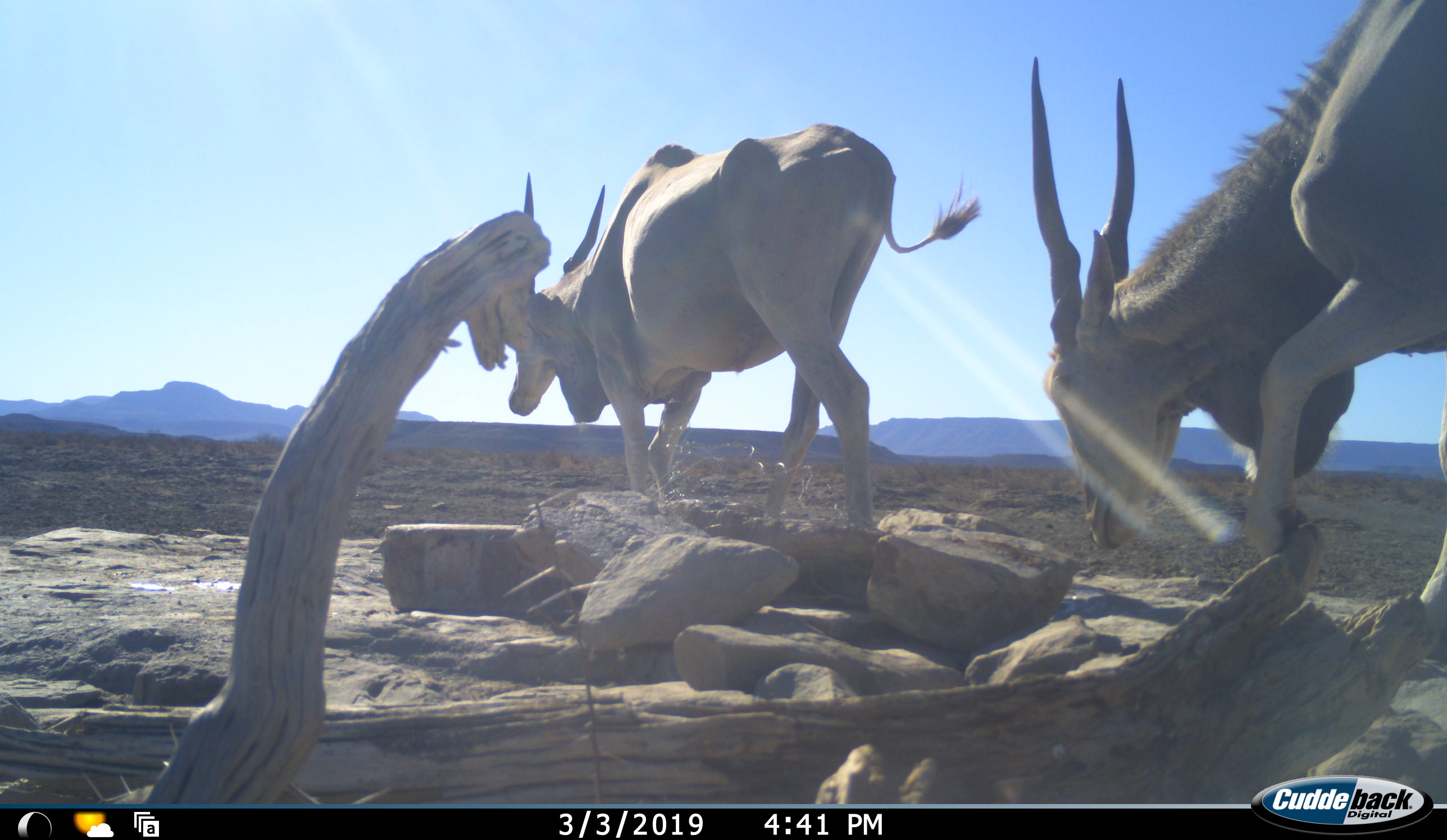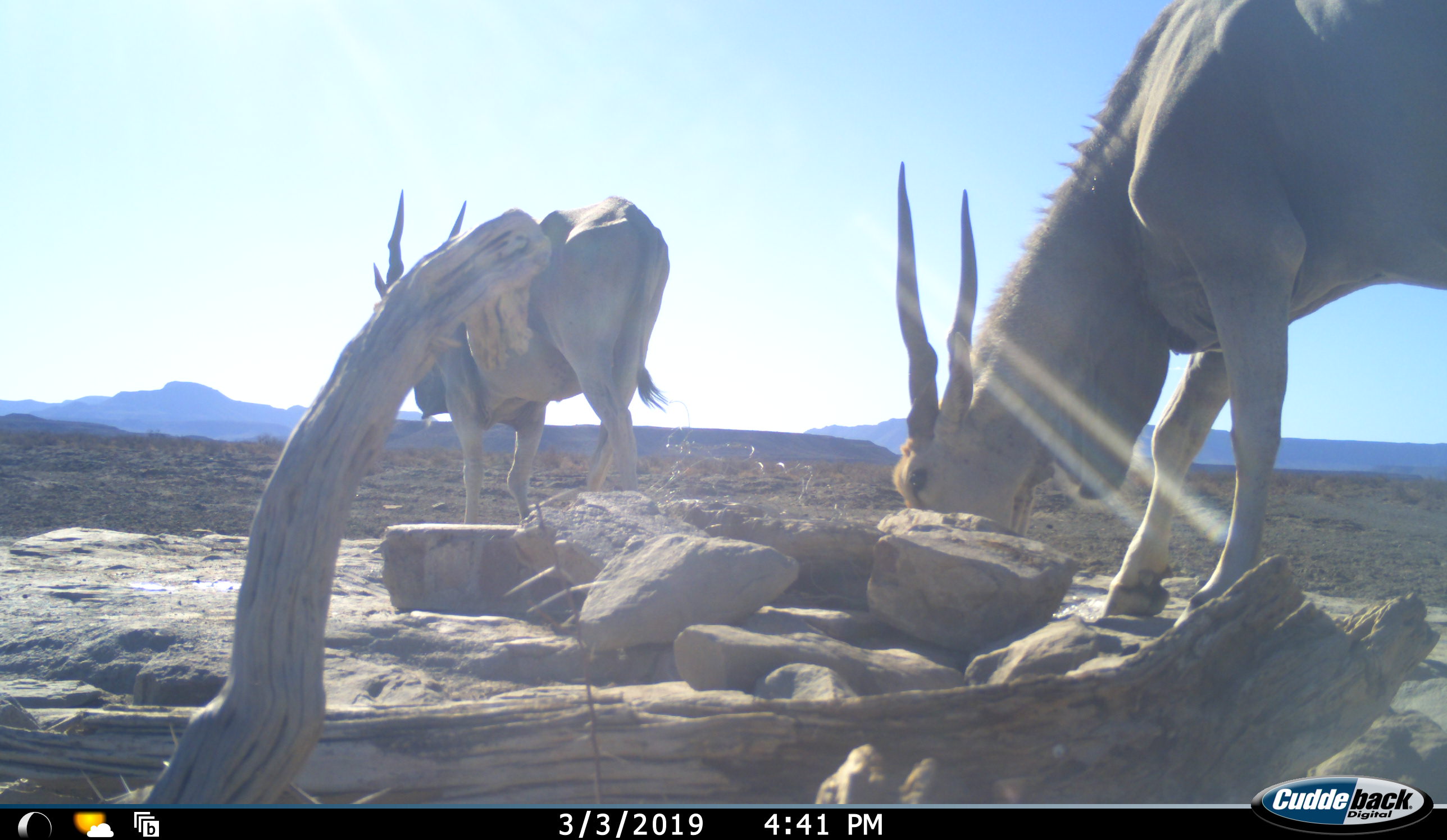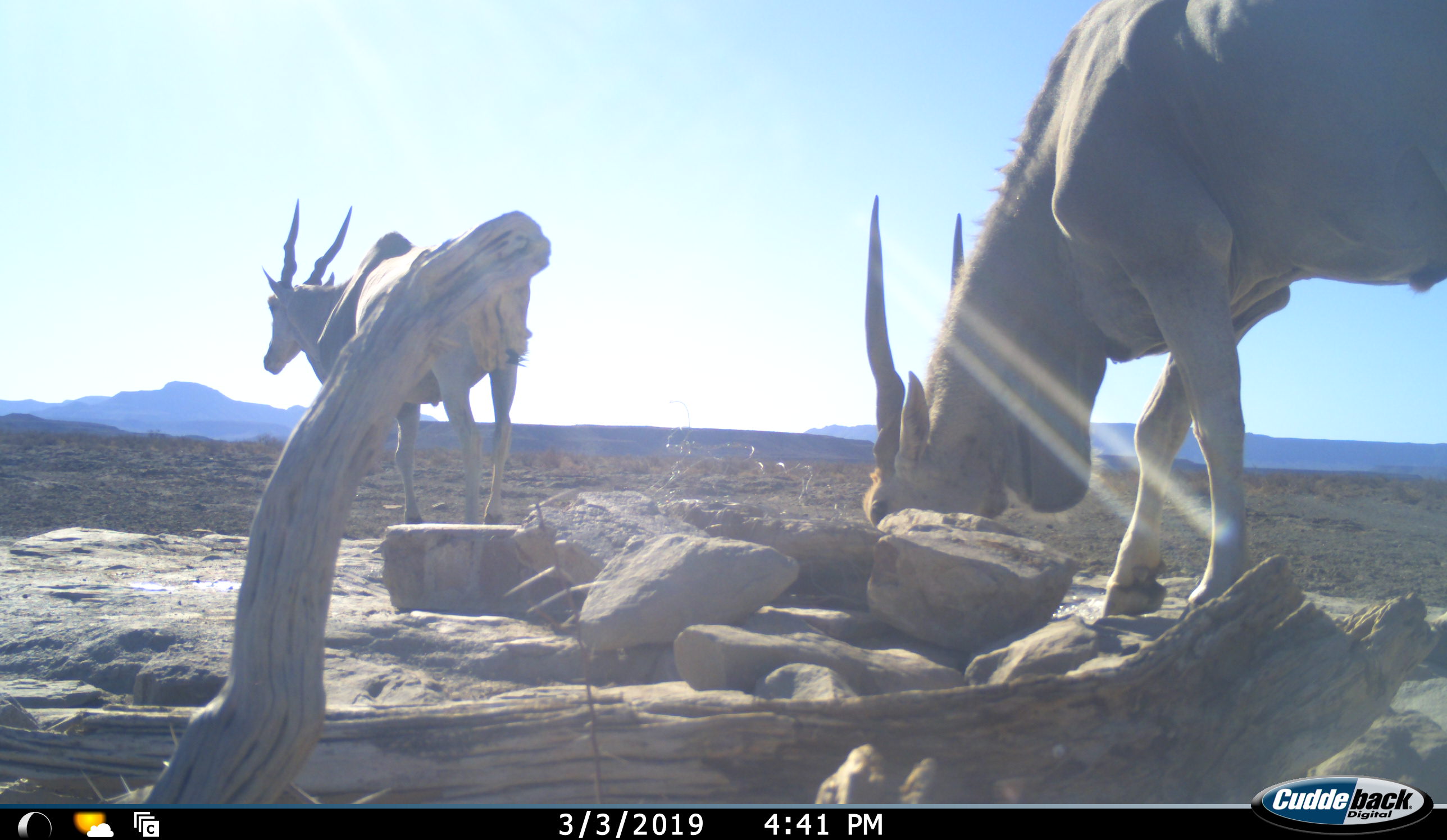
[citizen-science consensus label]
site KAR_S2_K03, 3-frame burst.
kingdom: Animalia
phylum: Chordata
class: Mammalia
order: Artiodactyla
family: Bovidae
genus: Tragelaphus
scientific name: Tragelaphus oryx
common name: eland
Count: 2.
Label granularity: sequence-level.